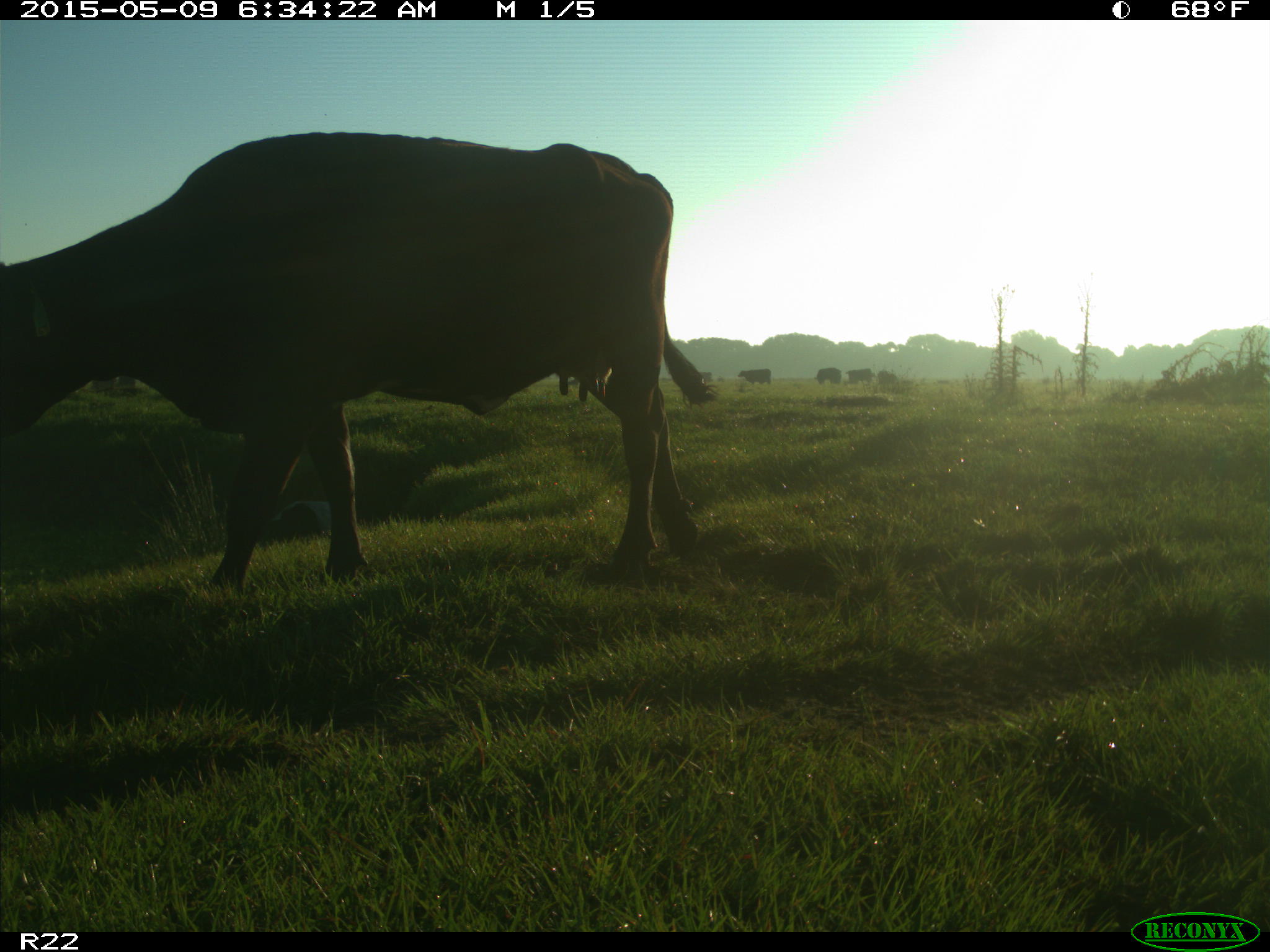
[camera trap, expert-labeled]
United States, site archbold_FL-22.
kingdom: Animalia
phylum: Chordata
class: Mammalia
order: Artiodactyla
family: Bovidae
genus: Bos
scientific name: Bos taurus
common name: domestic cow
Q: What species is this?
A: Bos taurus (domestic cow).